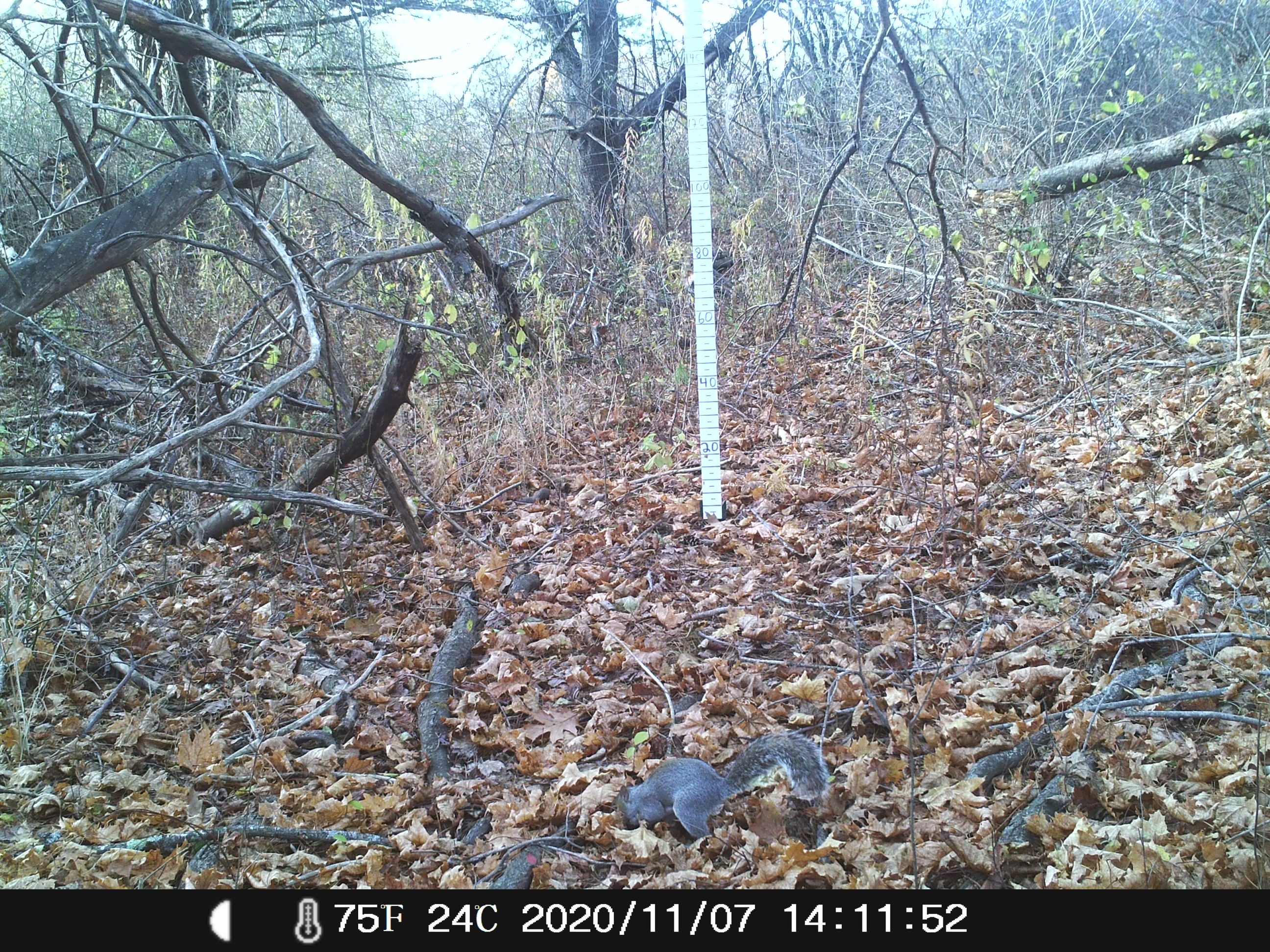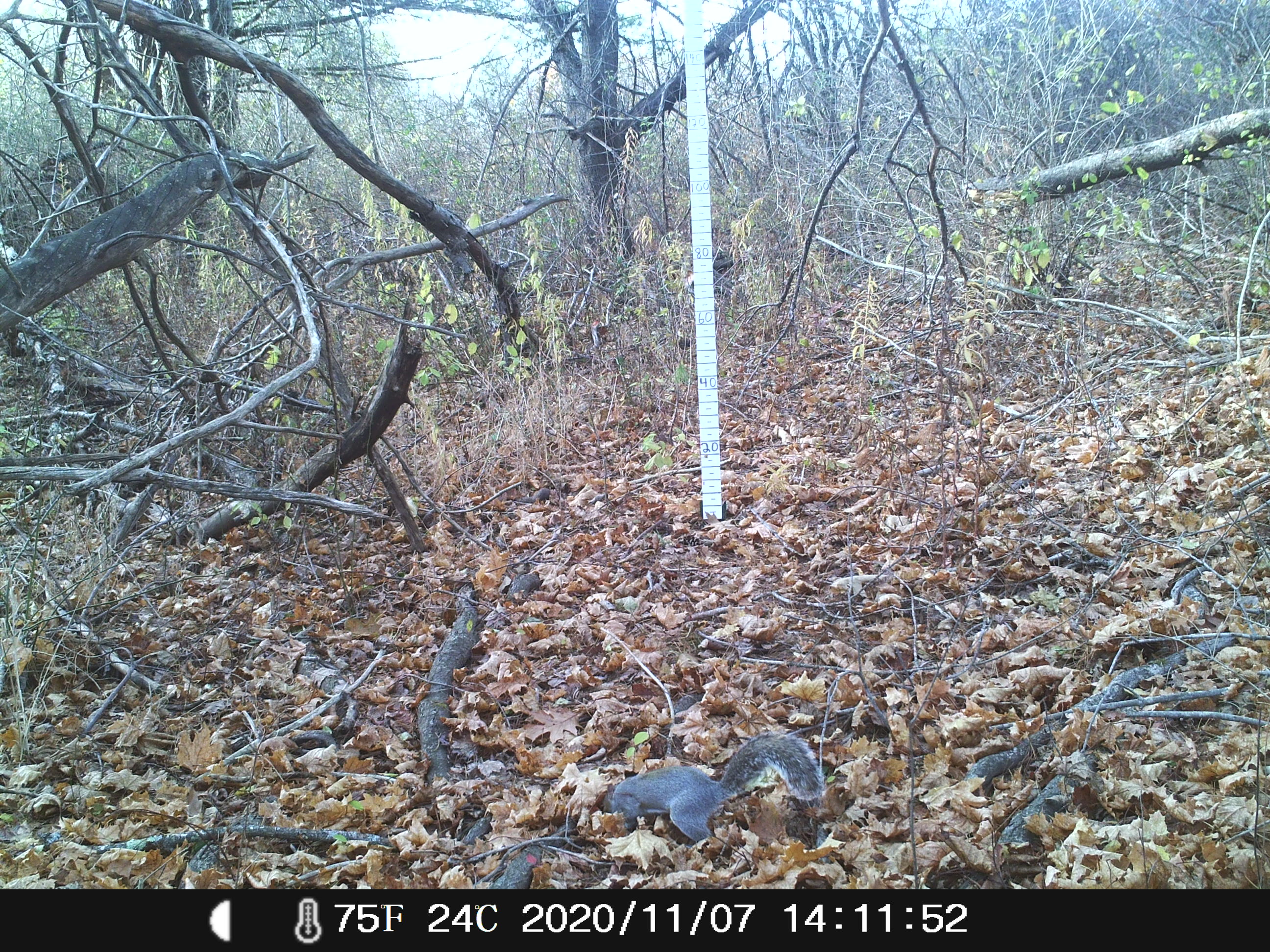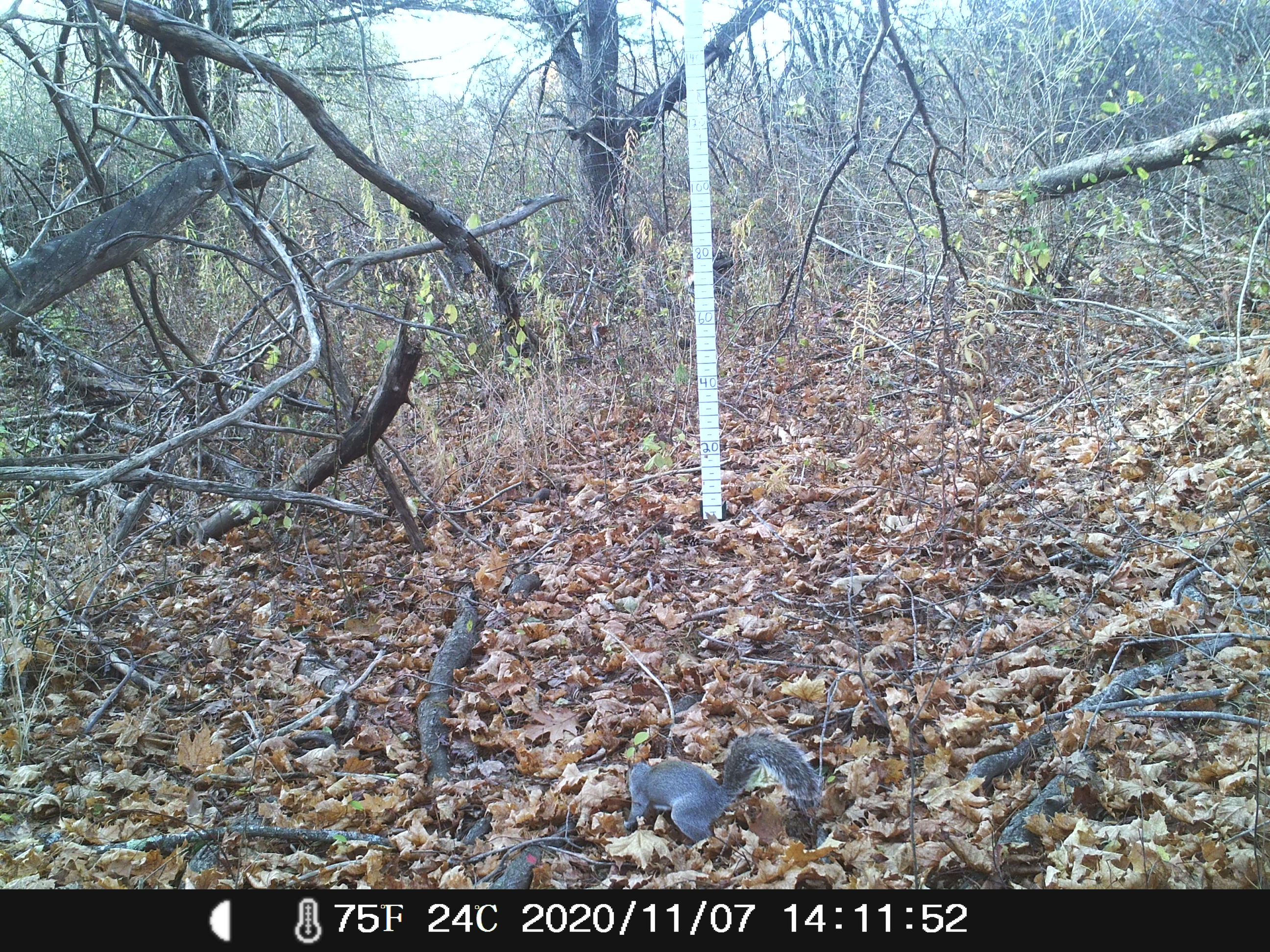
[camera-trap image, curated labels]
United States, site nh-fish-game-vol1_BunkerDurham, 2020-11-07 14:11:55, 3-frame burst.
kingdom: Animalia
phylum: Chordata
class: Mammalia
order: Rodentia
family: Sciuridae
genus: Sciurus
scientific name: Sciurus carolinensis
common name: gray squirrel